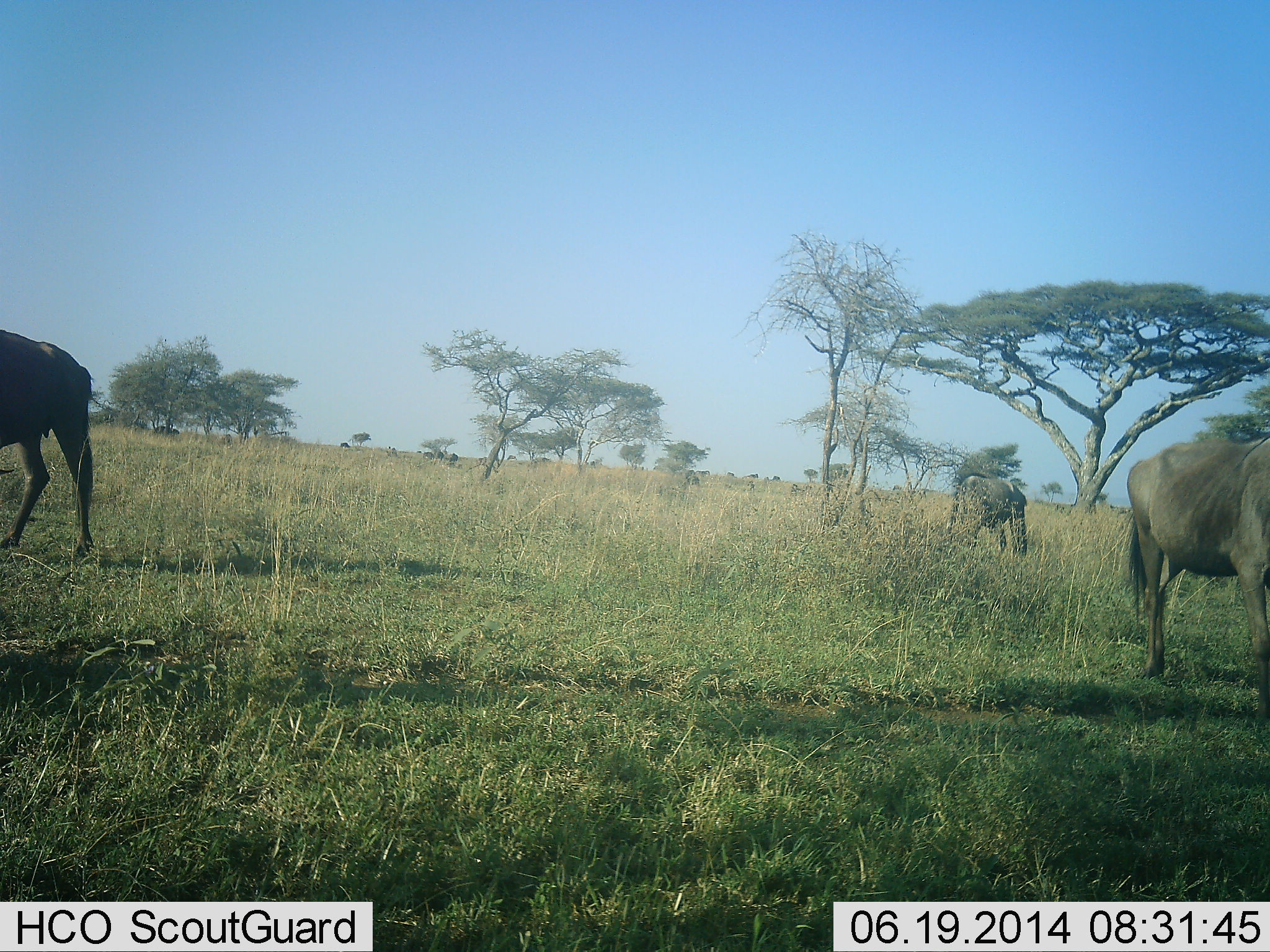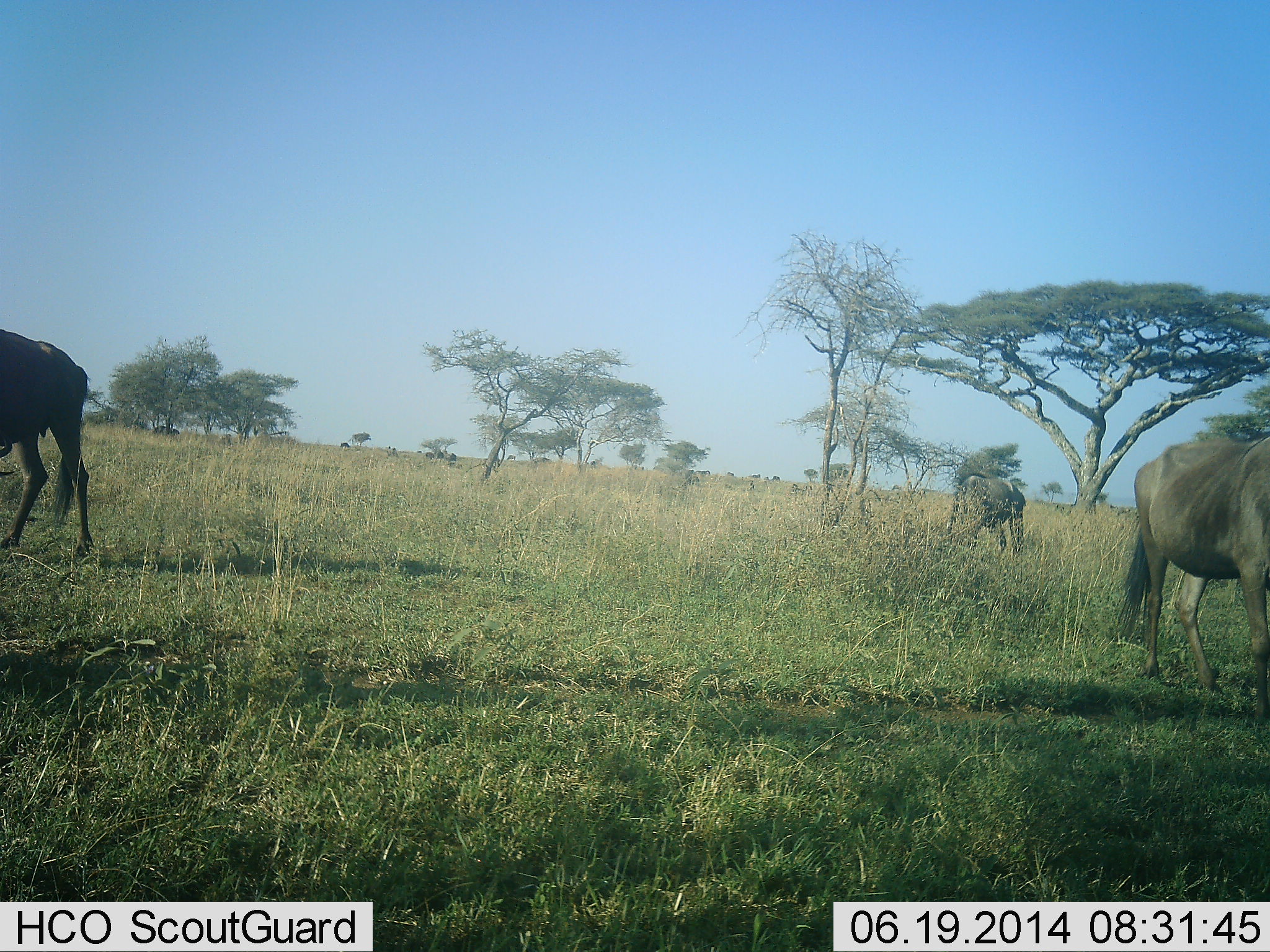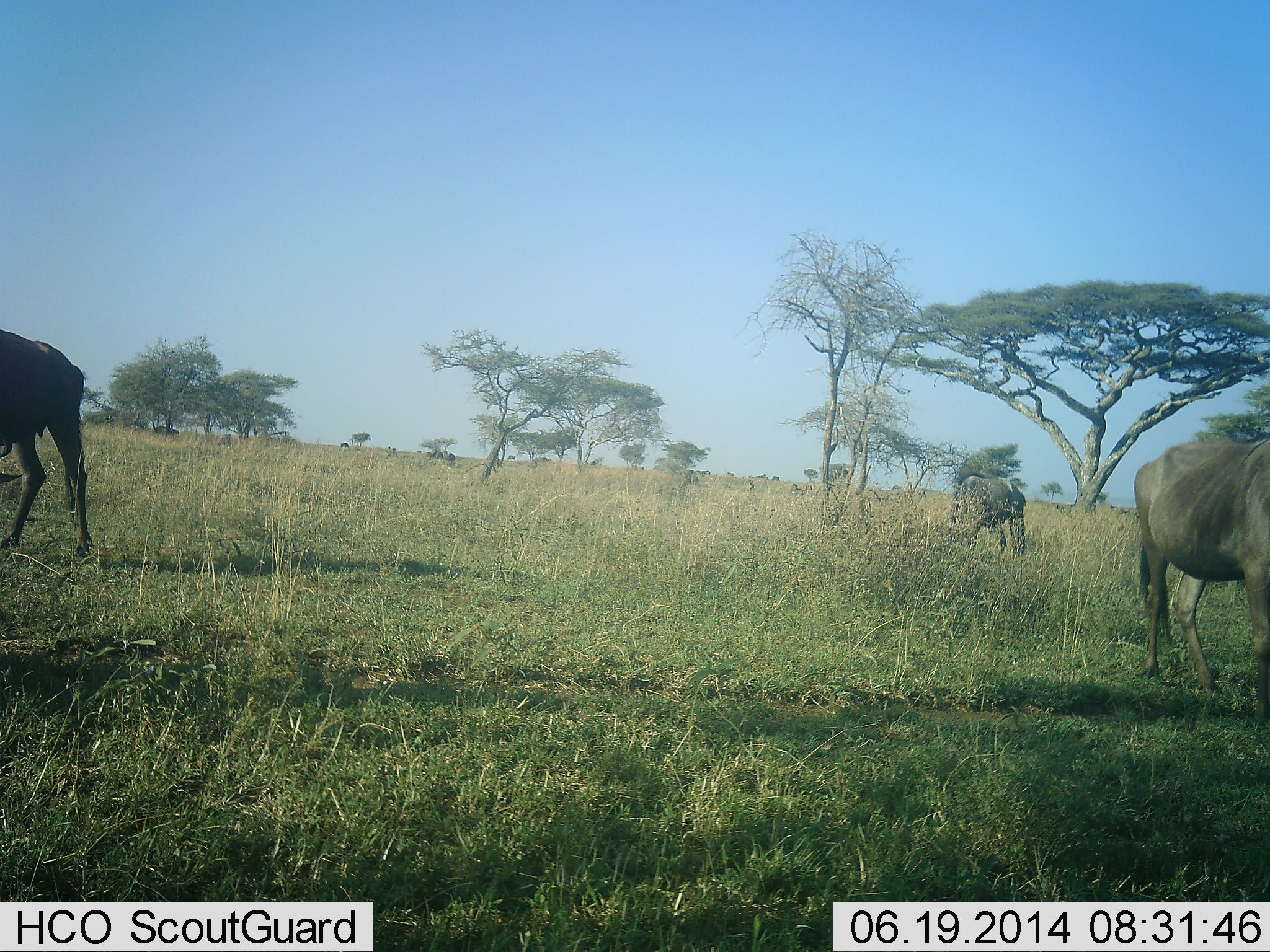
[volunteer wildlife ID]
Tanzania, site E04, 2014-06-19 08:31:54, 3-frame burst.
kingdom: Animalia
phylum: Chordata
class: Mammalia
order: Artiodactyla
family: Bovidae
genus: Connochaetes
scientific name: Connochaetes taurinus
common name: blue wildebeest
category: wildebeest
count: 3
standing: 60%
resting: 0%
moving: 20%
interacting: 0%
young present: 0%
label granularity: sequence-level